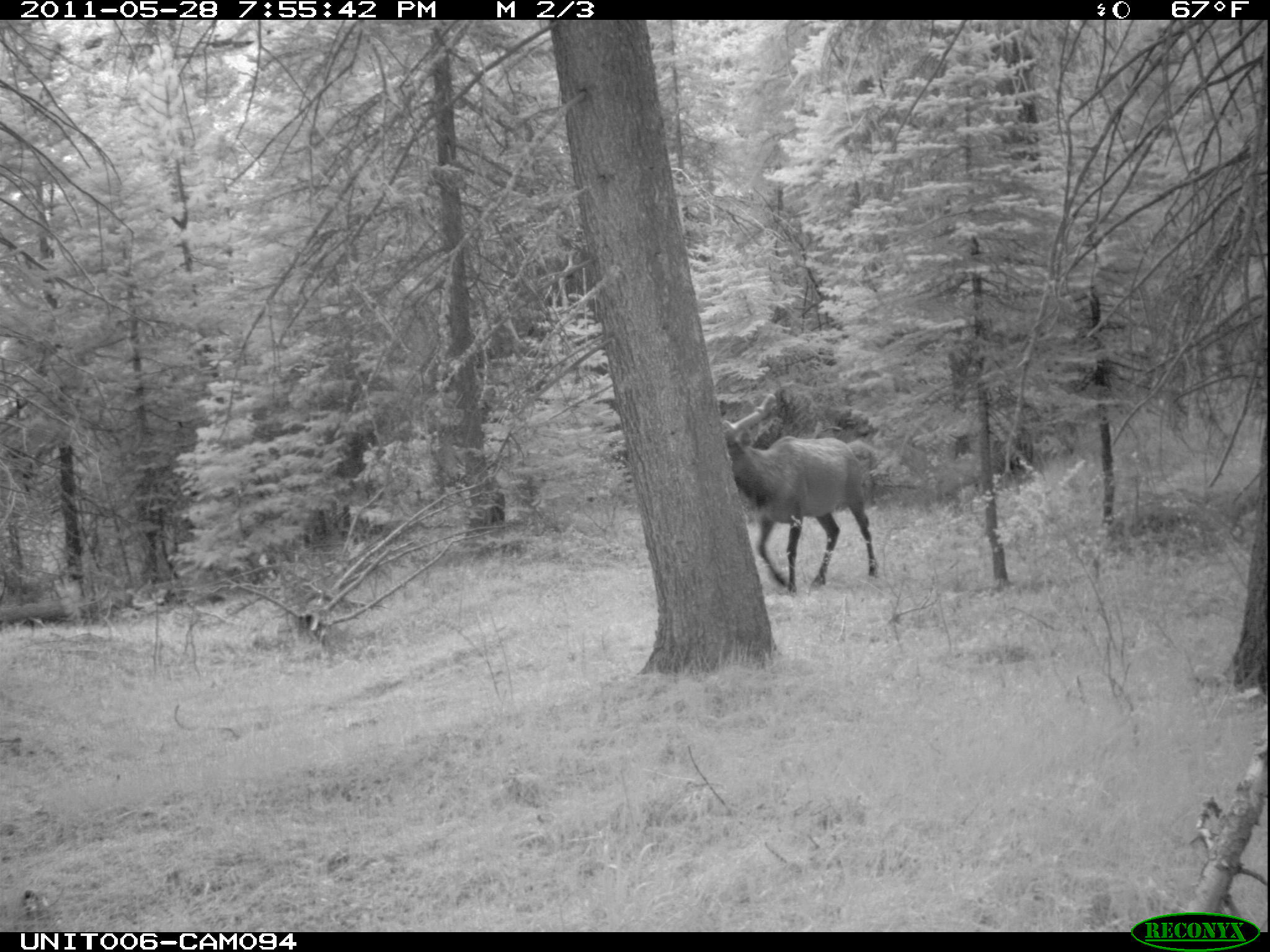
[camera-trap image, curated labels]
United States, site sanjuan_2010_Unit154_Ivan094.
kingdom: Animalia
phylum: Chordata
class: Mammalia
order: Artiodactyla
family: Cervidae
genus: Cervus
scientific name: Cervus elaphus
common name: red deer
Cervus elaphus (red deer).